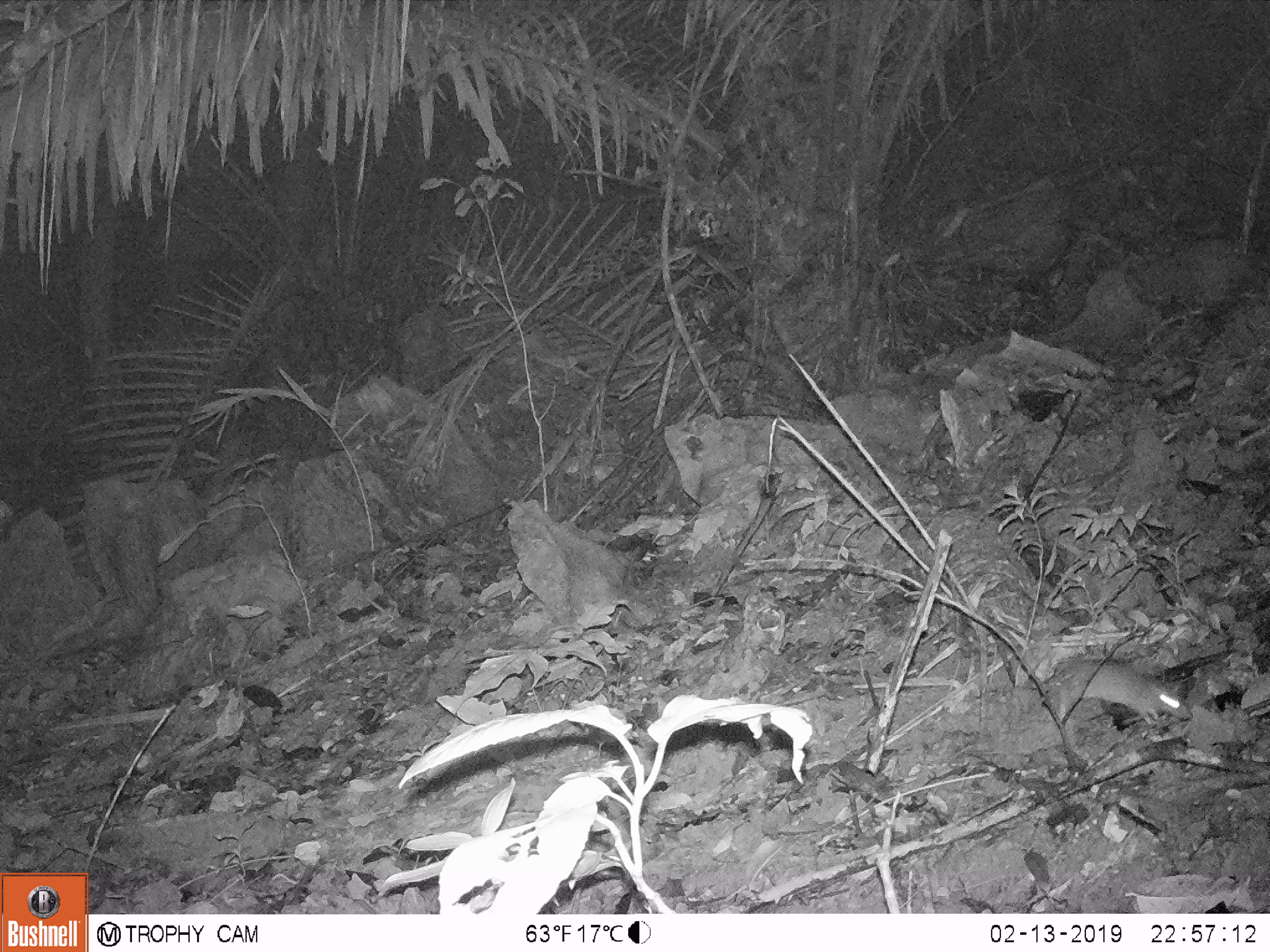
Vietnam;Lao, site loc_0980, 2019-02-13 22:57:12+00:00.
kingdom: Animalia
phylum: Chordata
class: Mammalia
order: Rodentia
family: Muridae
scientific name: Muridae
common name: old-world mice and rats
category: unidentified murid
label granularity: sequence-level